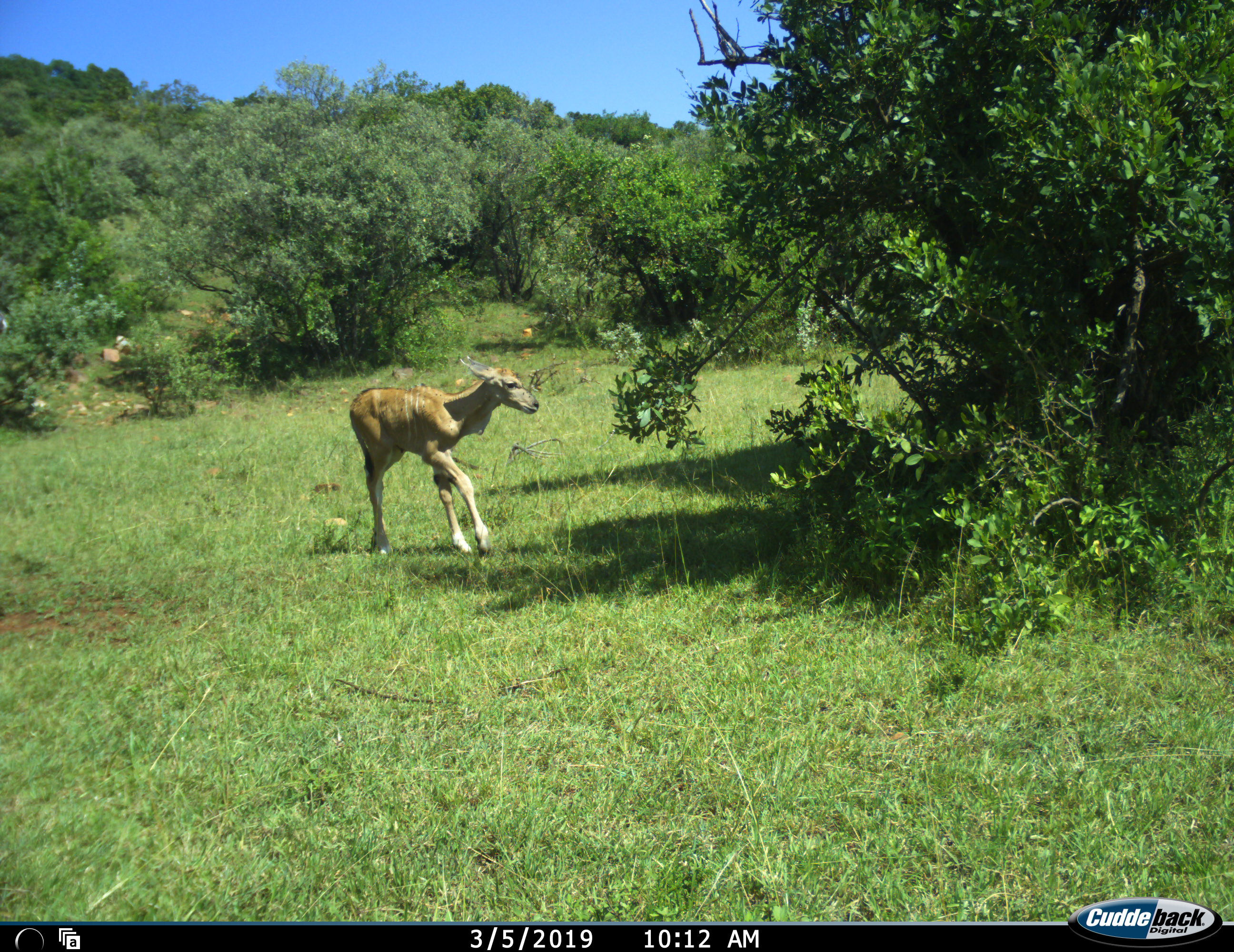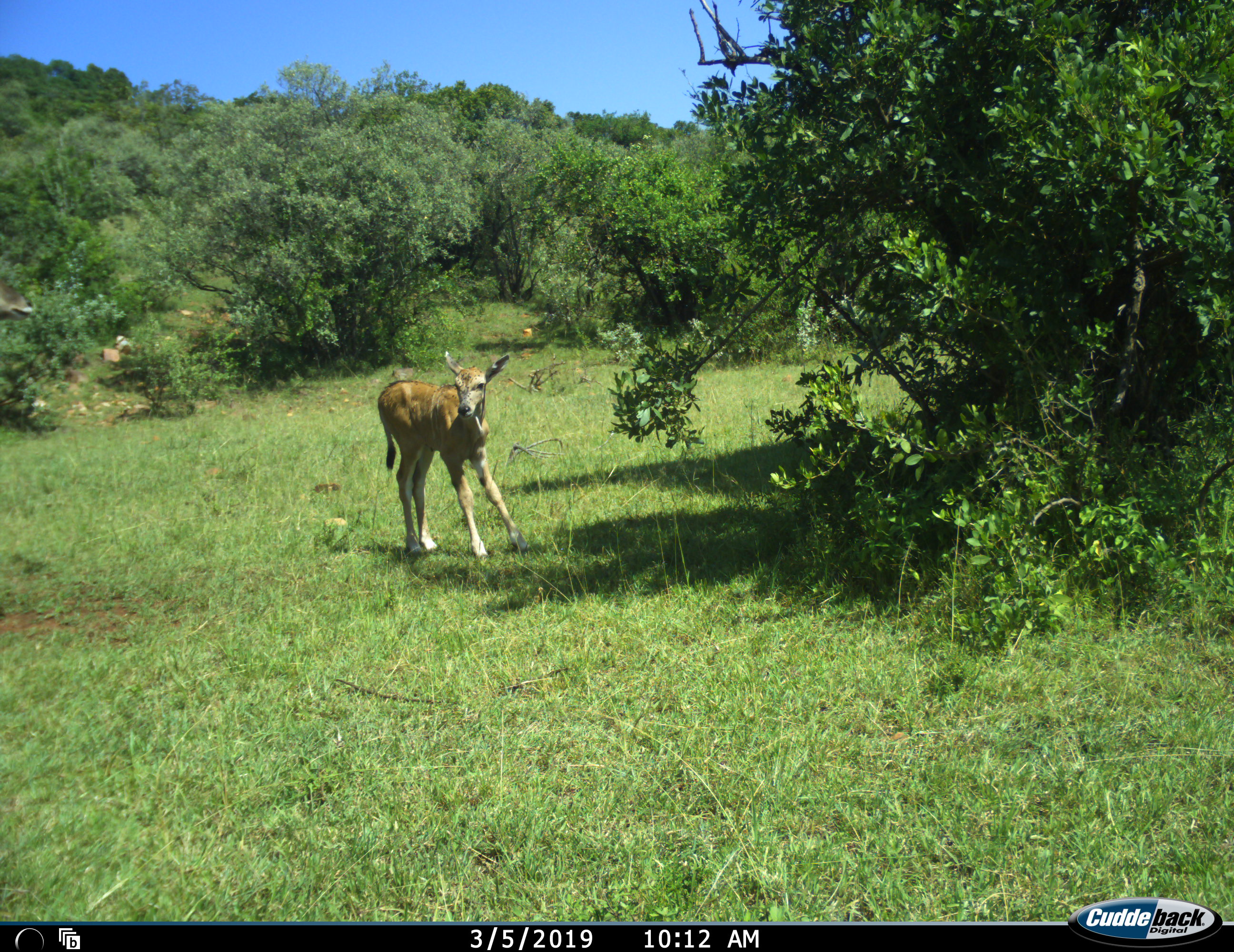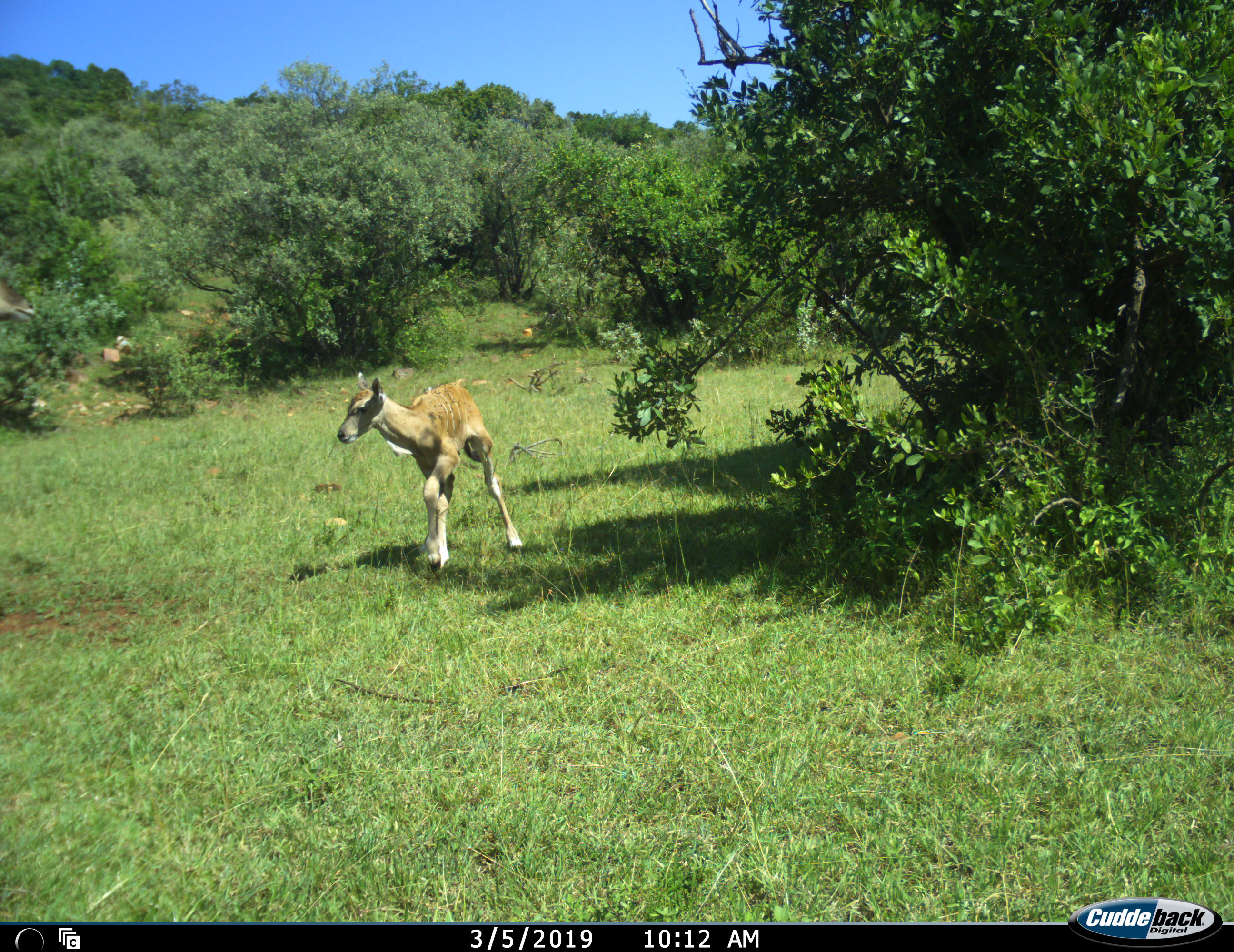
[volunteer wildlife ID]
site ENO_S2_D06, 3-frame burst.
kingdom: Animalia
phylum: Chordata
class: Mammalia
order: Artiodactyla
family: Bovidae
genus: Tragelaphus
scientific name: Tragelaphus oryx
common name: eland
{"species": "eland (Tragelaphus oryx)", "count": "2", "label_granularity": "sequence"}